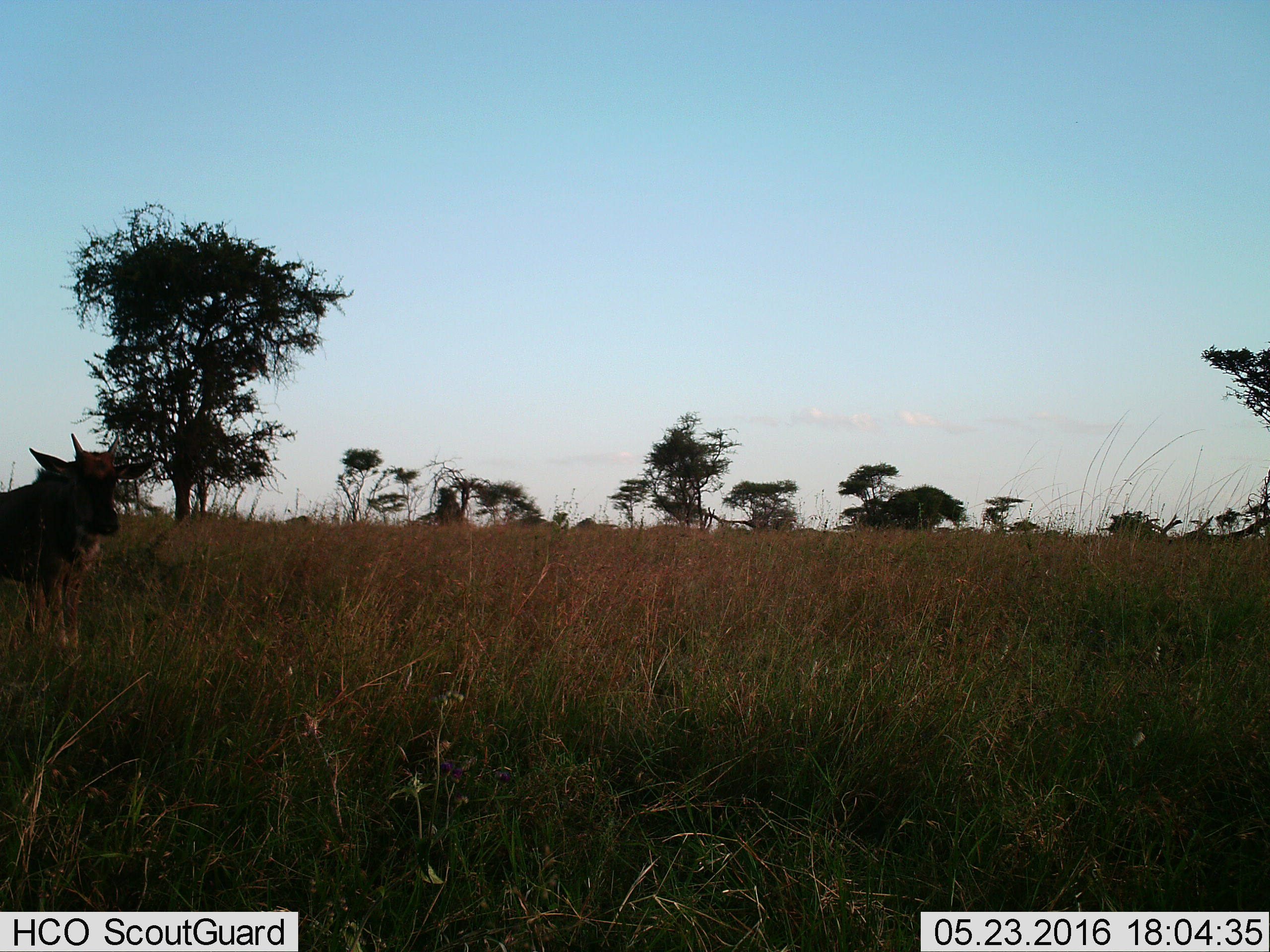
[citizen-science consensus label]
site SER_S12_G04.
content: unidentified animal